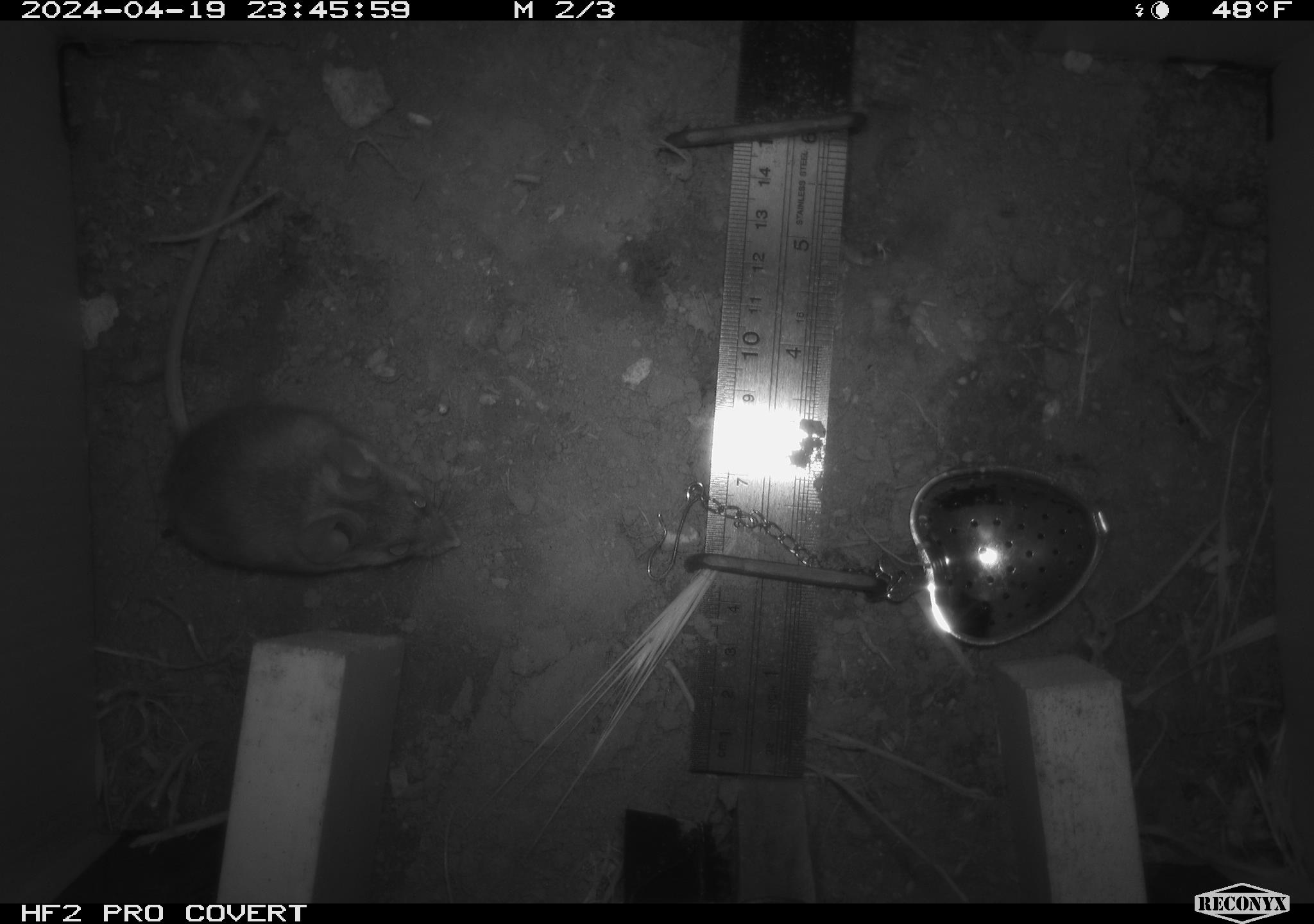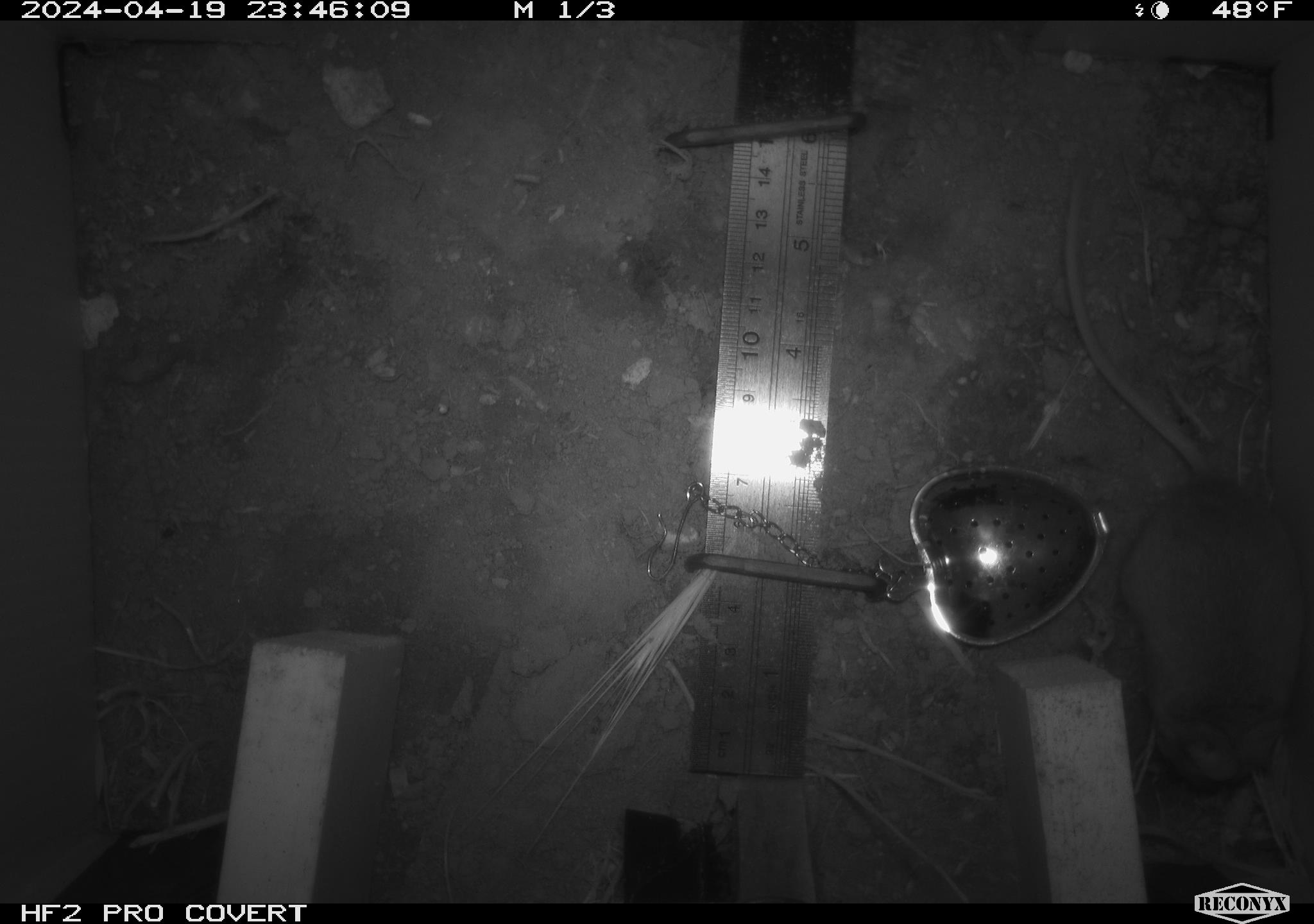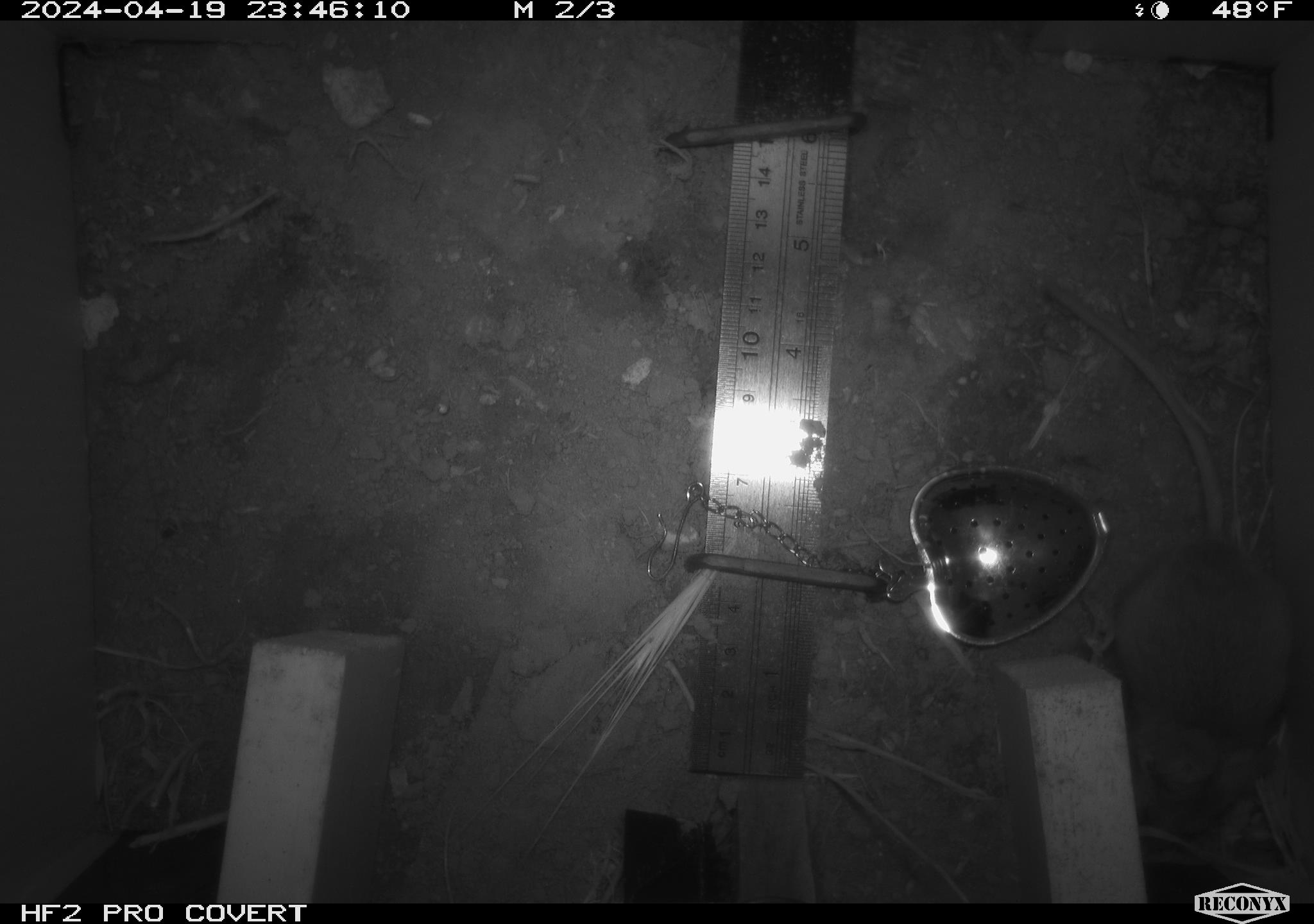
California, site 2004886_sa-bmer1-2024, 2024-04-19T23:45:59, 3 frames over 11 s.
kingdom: Animalia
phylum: Chordata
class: Mammalia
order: Rodentia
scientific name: Rodentia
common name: mouse species